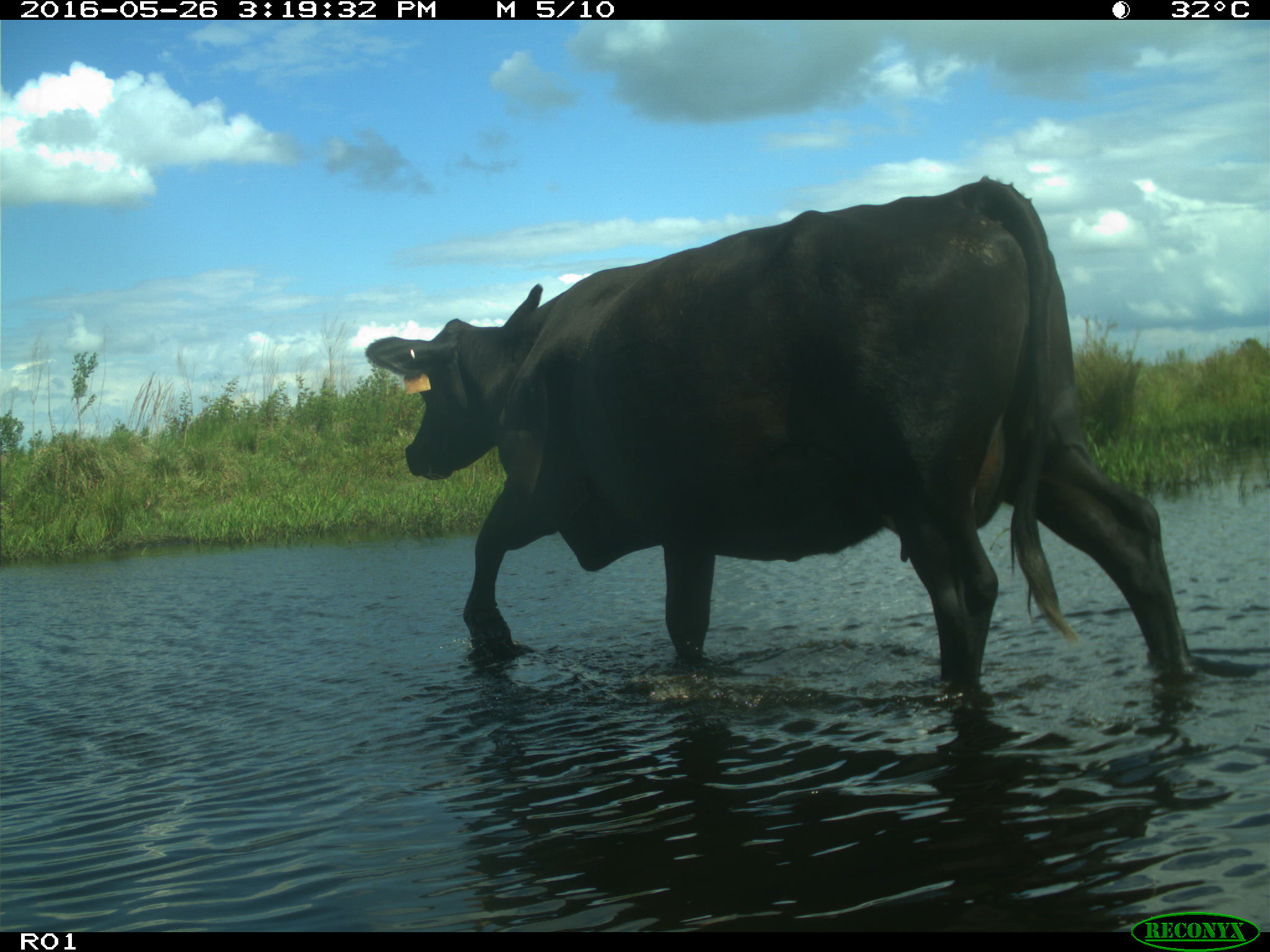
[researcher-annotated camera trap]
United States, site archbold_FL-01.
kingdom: Animalia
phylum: Chordata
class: Mammalia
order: Artiodactyla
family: Bovidae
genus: Bos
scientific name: Bos taurus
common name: domestic cow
Bos taurus (domestic cow).